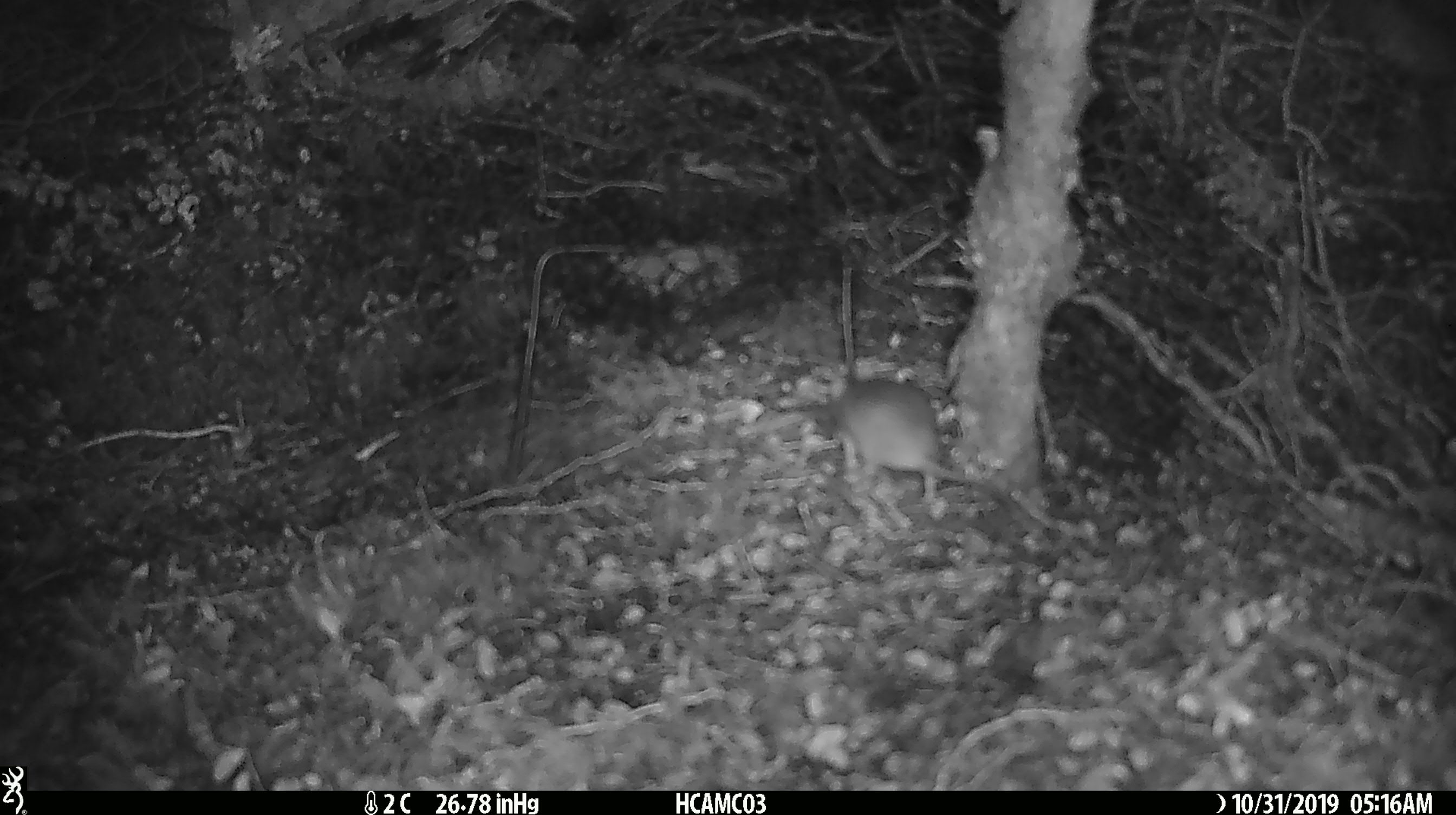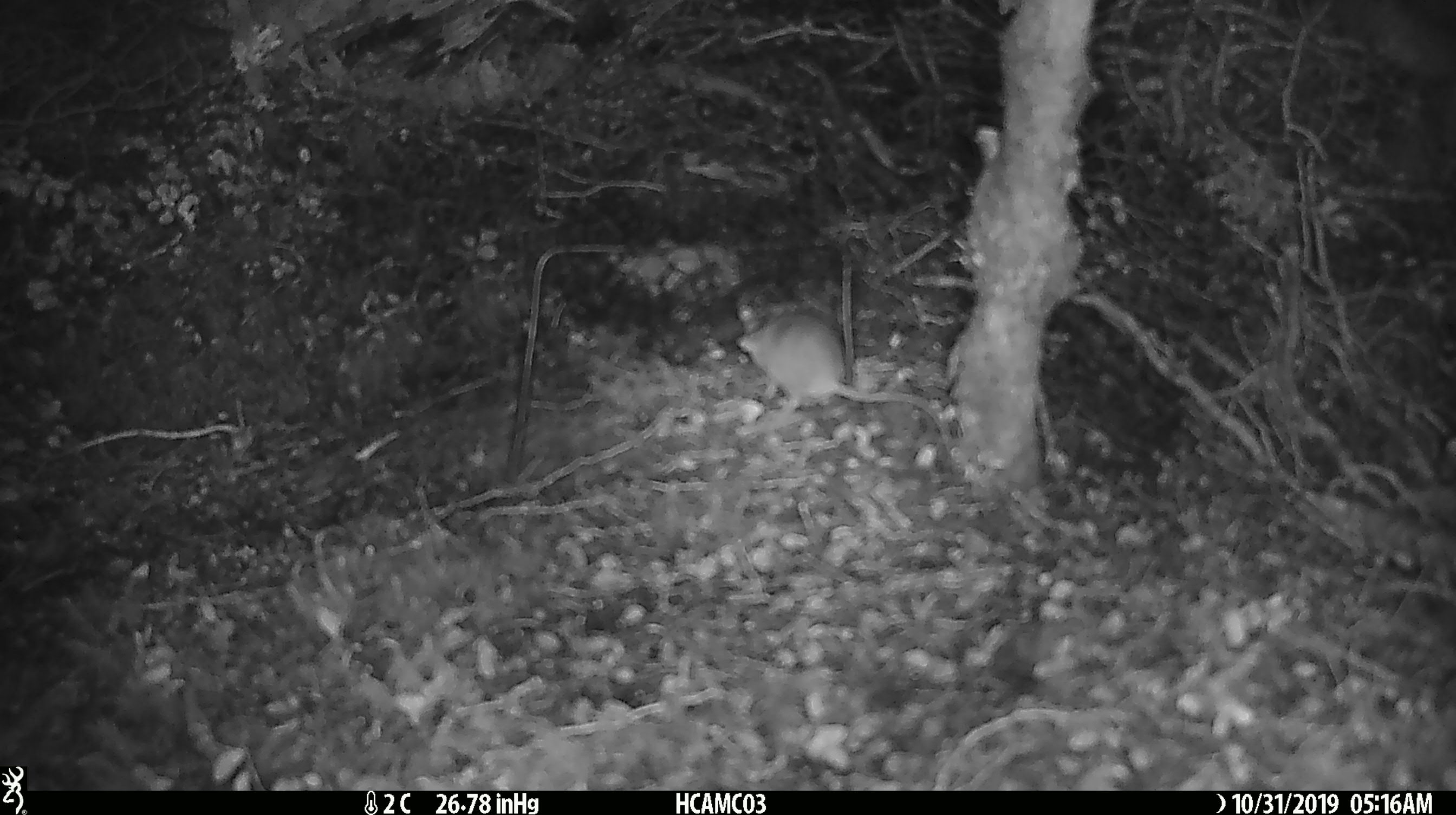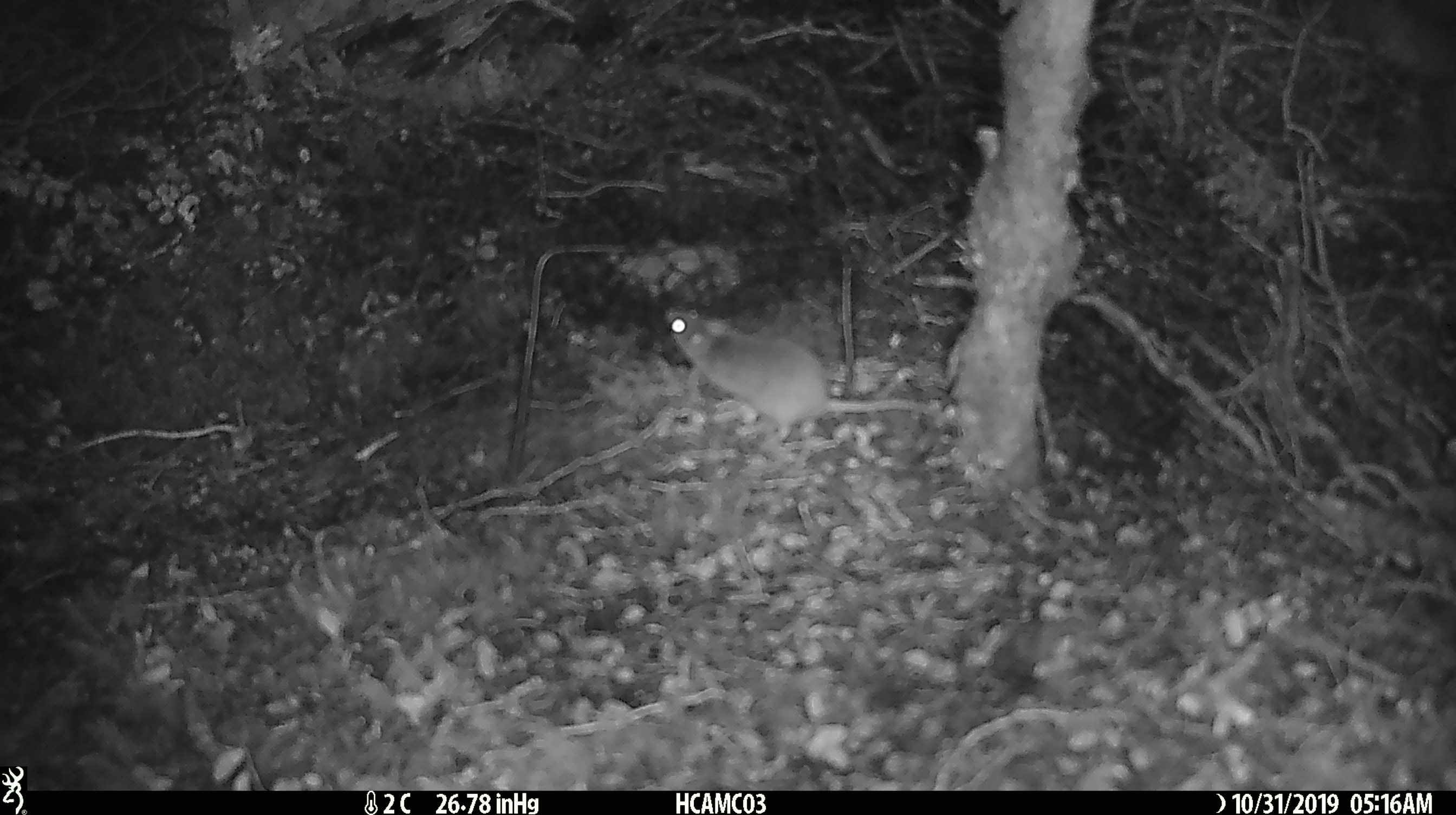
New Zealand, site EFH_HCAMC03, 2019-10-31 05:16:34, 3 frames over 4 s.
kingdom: Animalia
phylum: Chordata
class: Mammalia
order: Rodentia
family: Muridae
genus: Mus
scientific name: Mus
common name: mouse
Mouse (Mus).